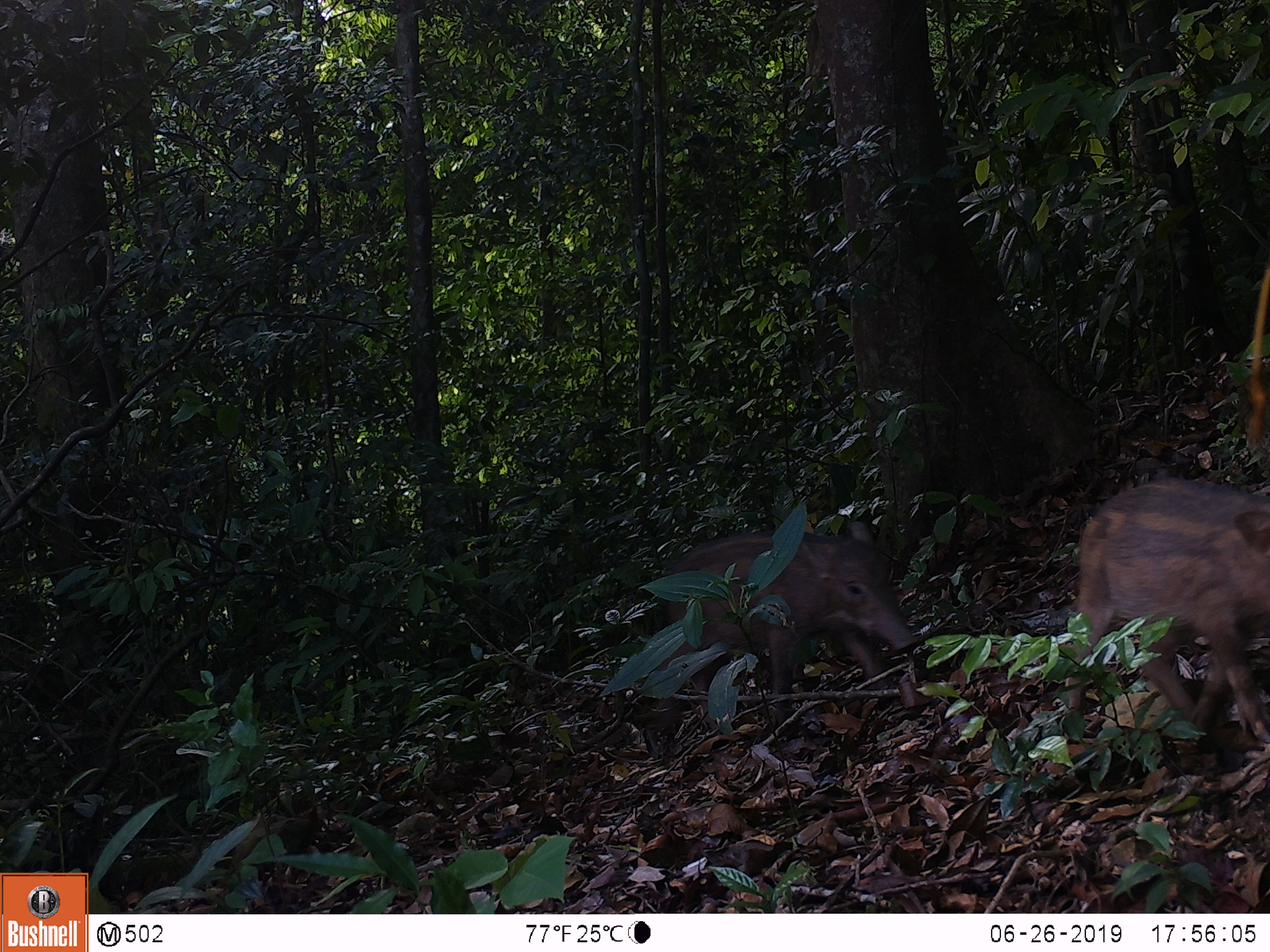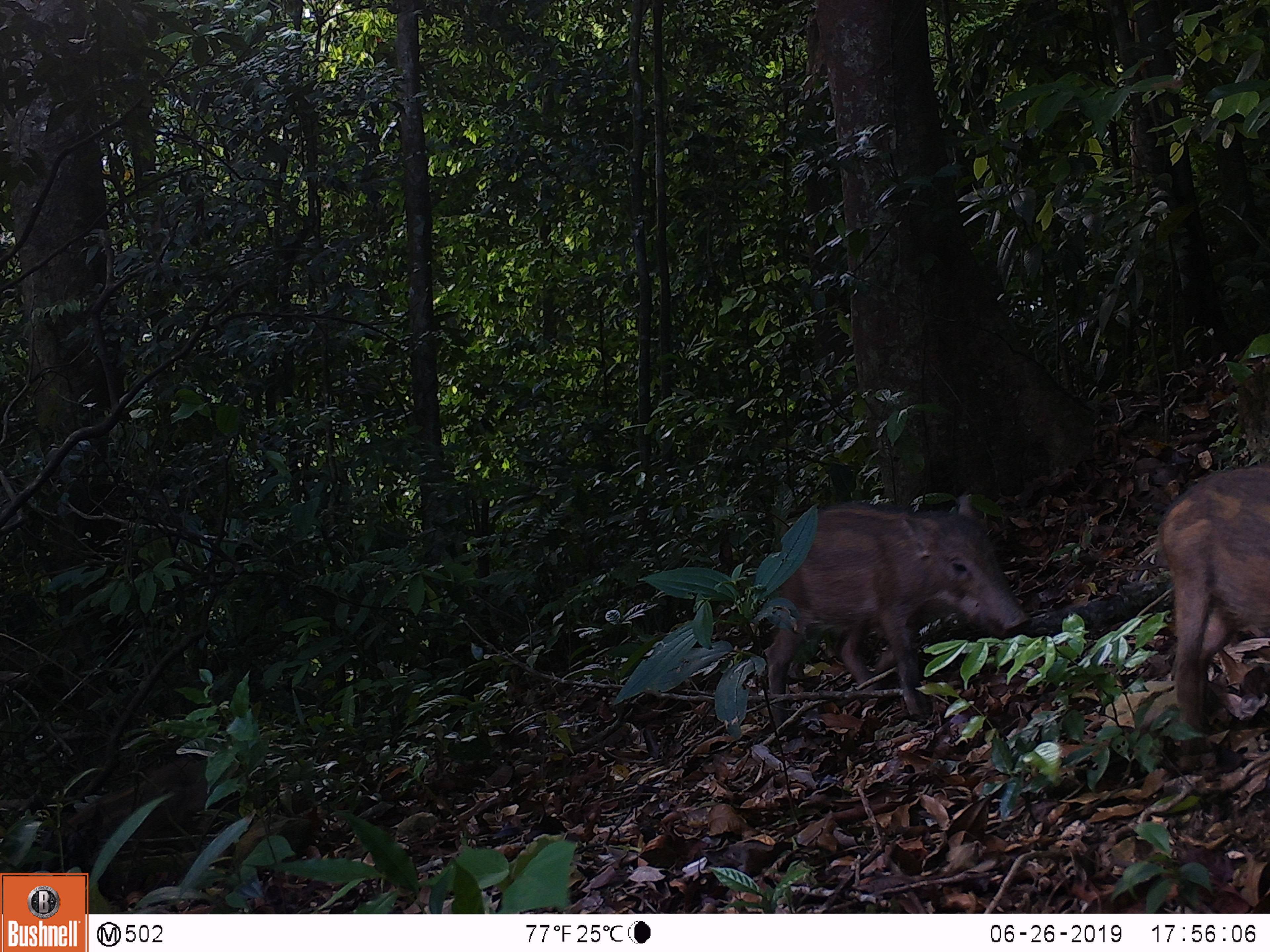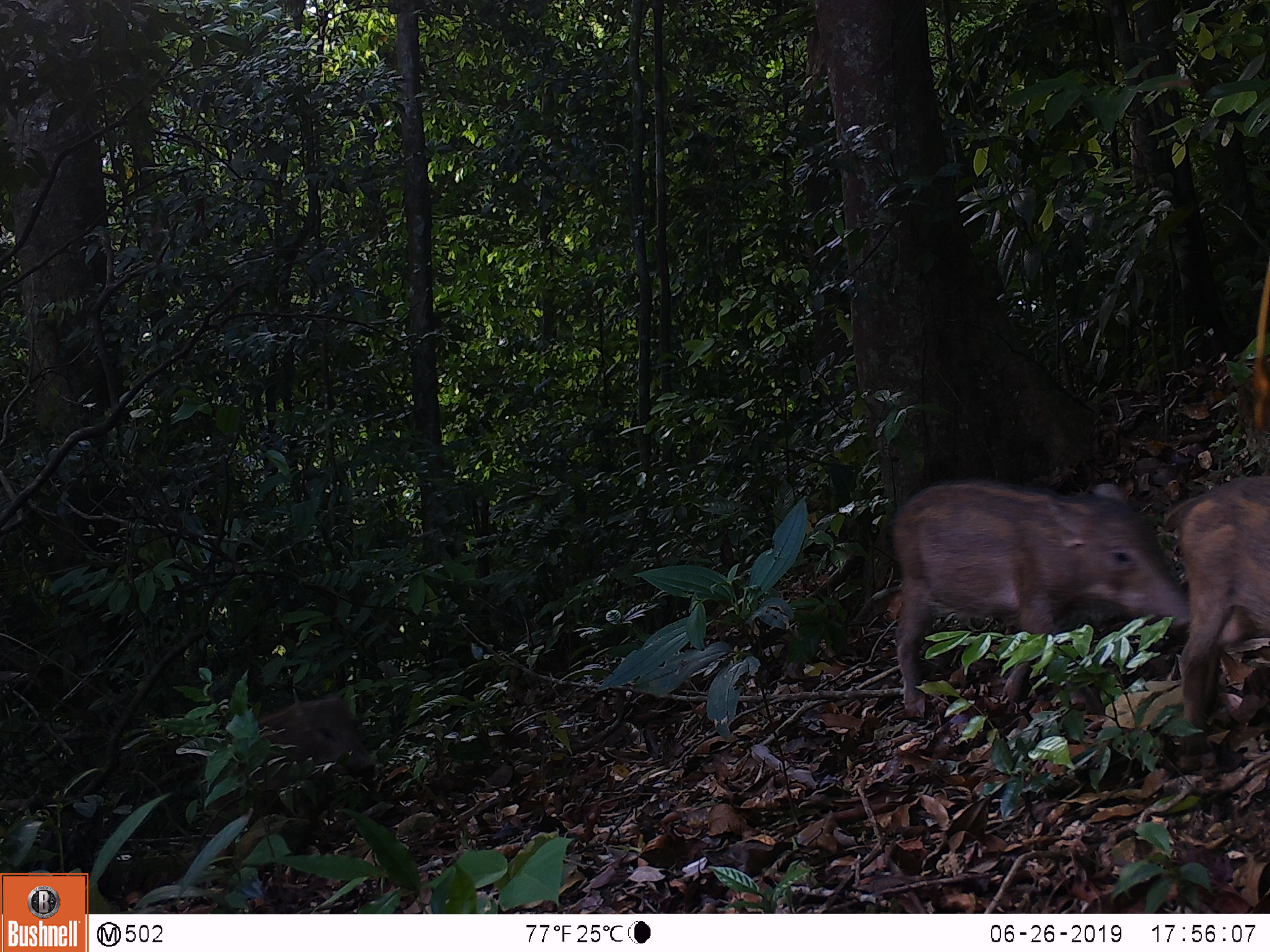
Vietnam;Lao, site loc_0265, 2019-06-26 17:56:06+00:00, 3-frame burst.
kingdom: Animalia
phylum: Chordata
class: Mammalia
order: Artiodactyla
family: Suidae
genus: Sus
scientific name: Sus scrofa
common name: eurasian wild pig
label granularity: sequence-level